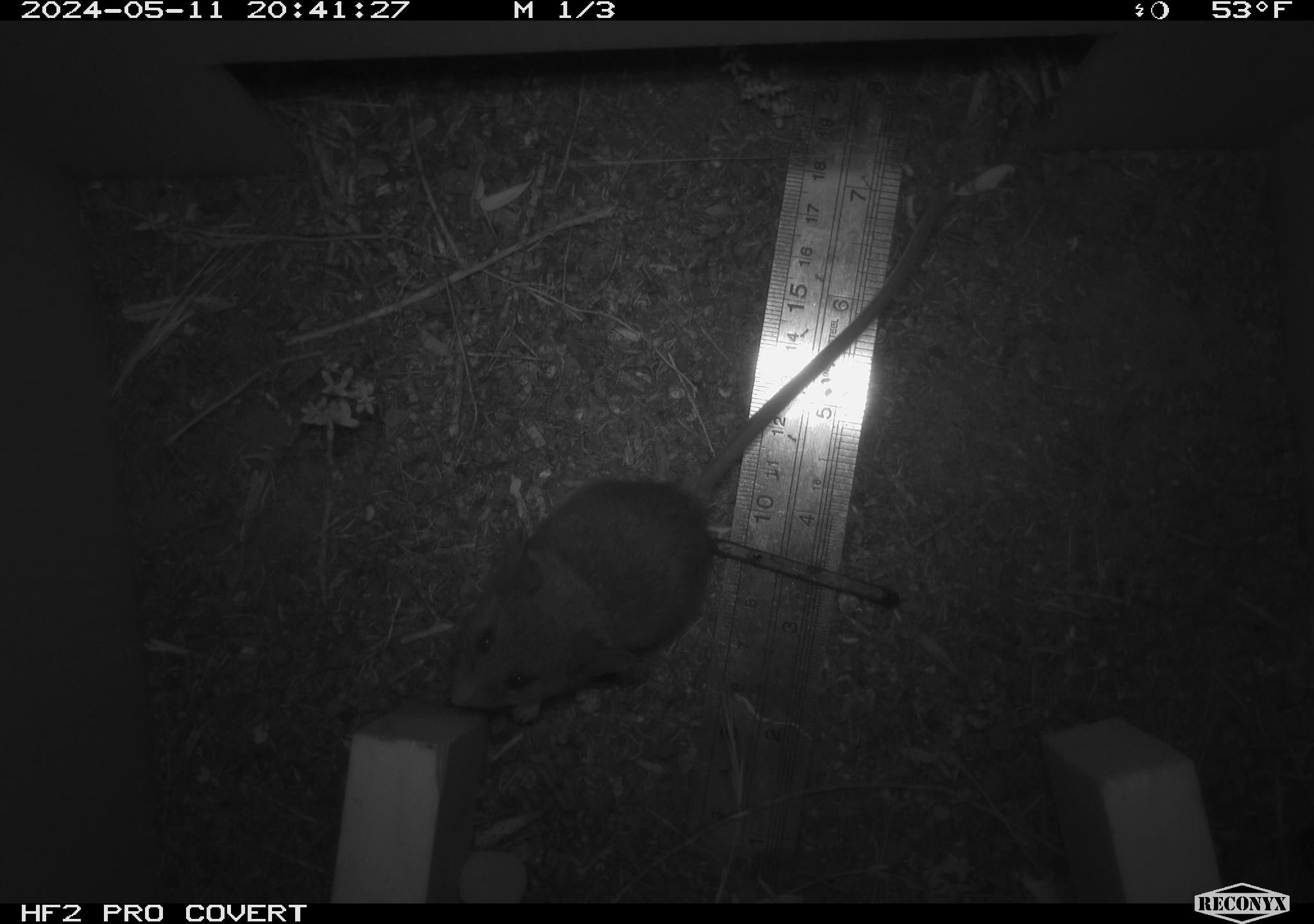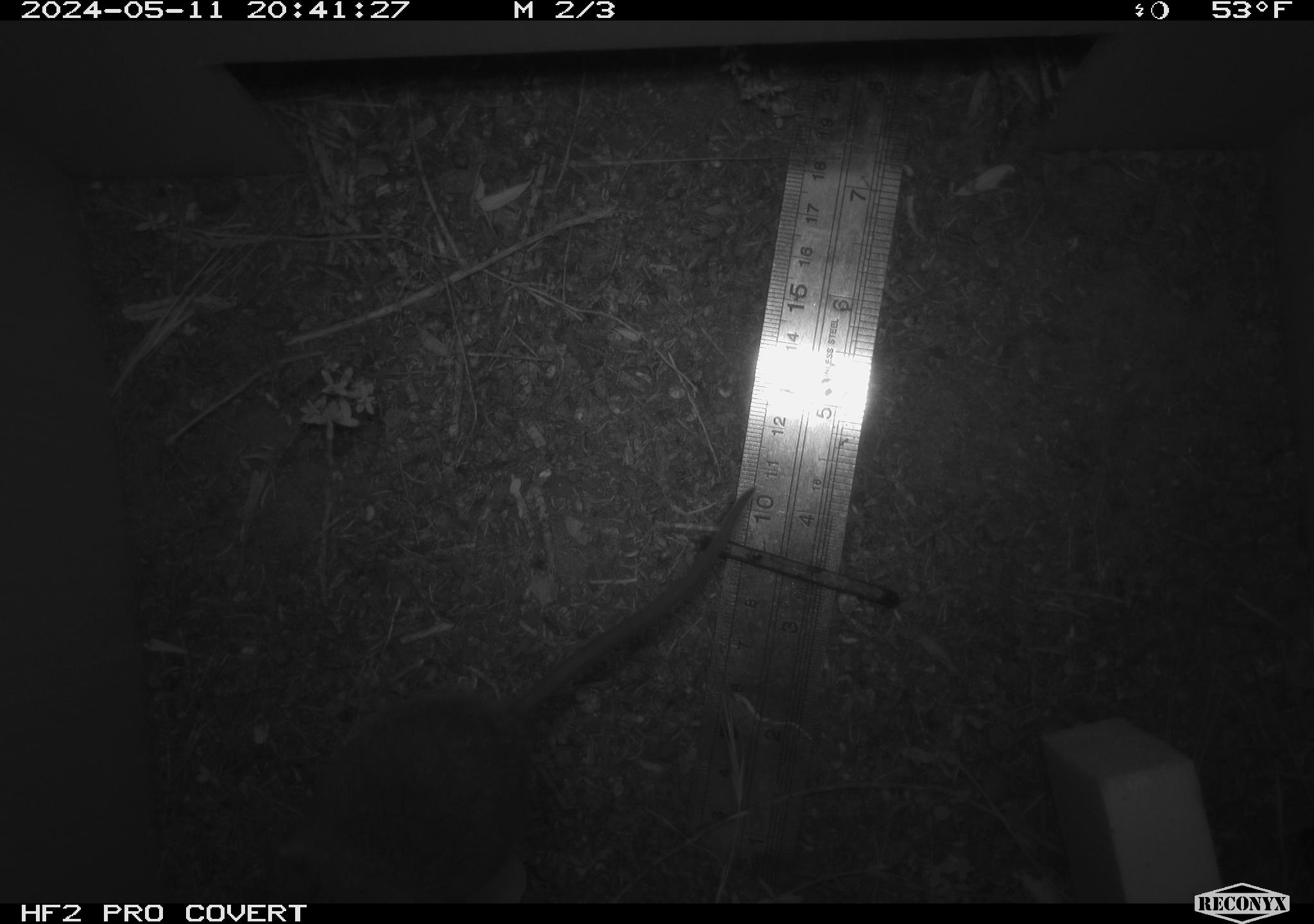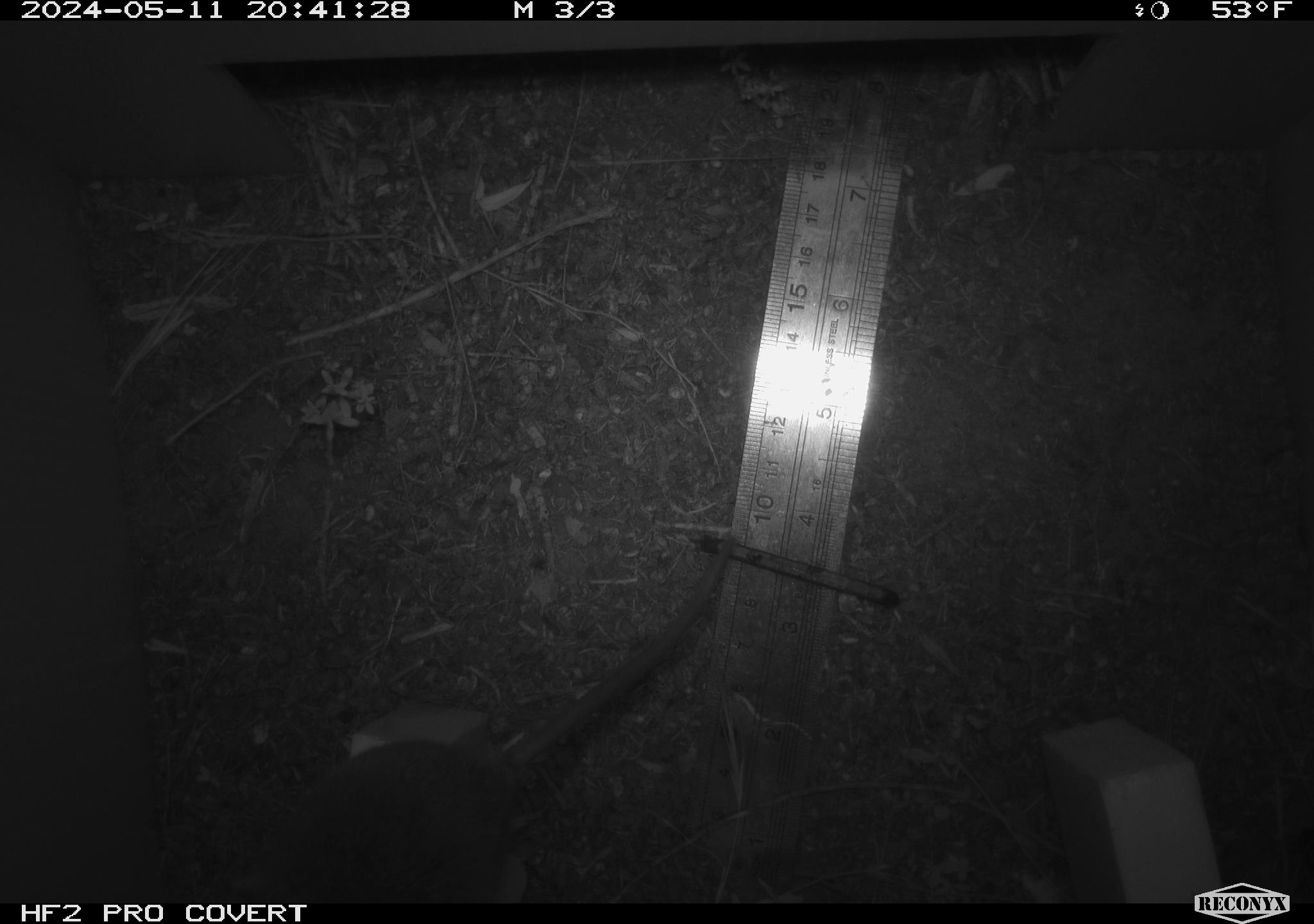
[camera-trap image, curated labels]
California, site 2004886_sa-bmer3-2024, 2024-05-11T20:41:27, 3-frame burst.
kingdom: Animalia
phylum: Chordata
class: Mammalia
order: Rodentia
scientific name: Rodentia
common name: mouse species